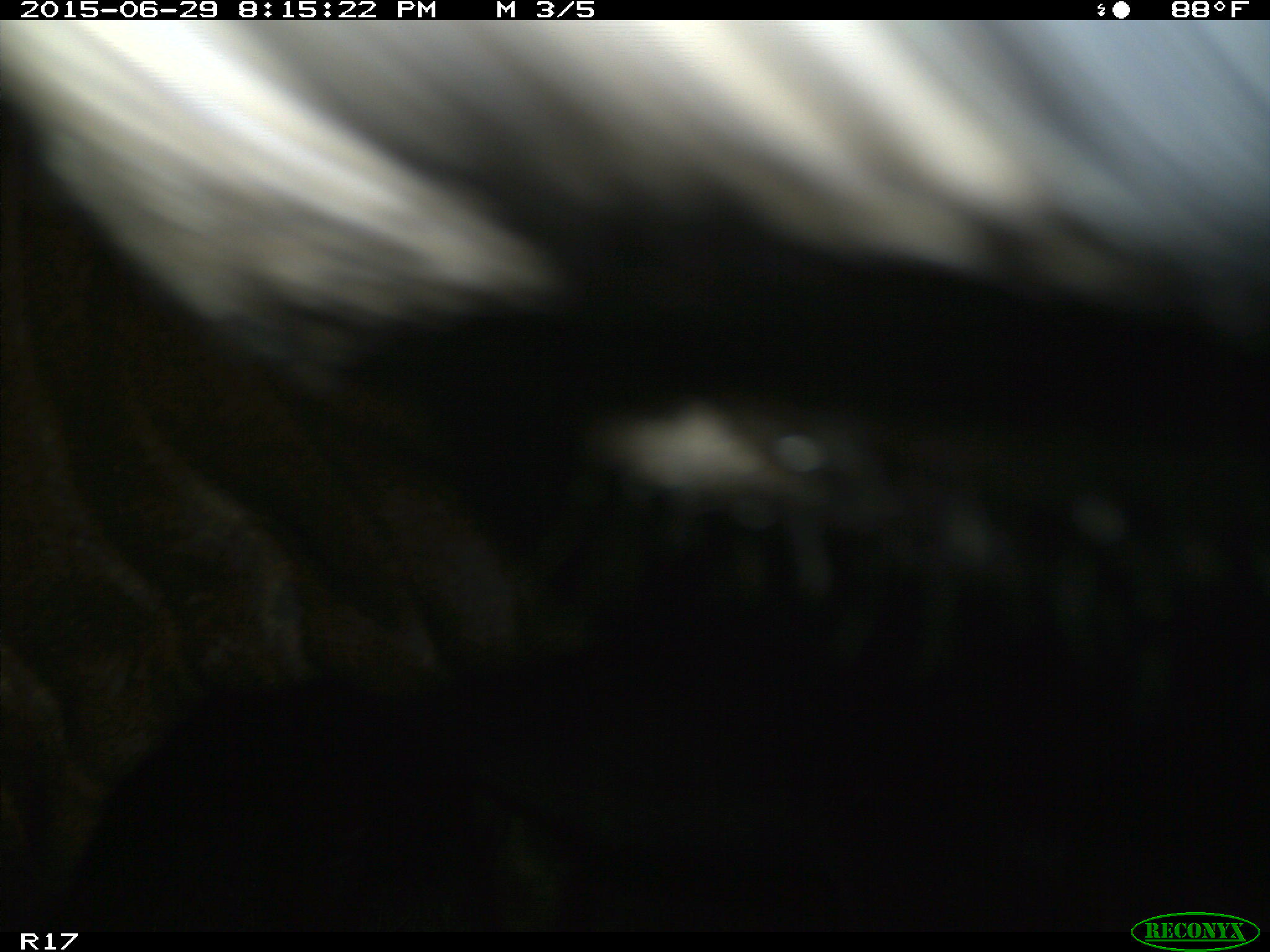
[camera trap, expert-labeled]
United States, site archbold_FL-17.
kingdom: Animalia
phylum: Chordata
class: Mammalia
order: Artiodactyla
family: Bovidae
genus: Bos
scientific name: Bos taurus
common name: domestic cow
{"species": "Bos taurus (domestic cow)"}